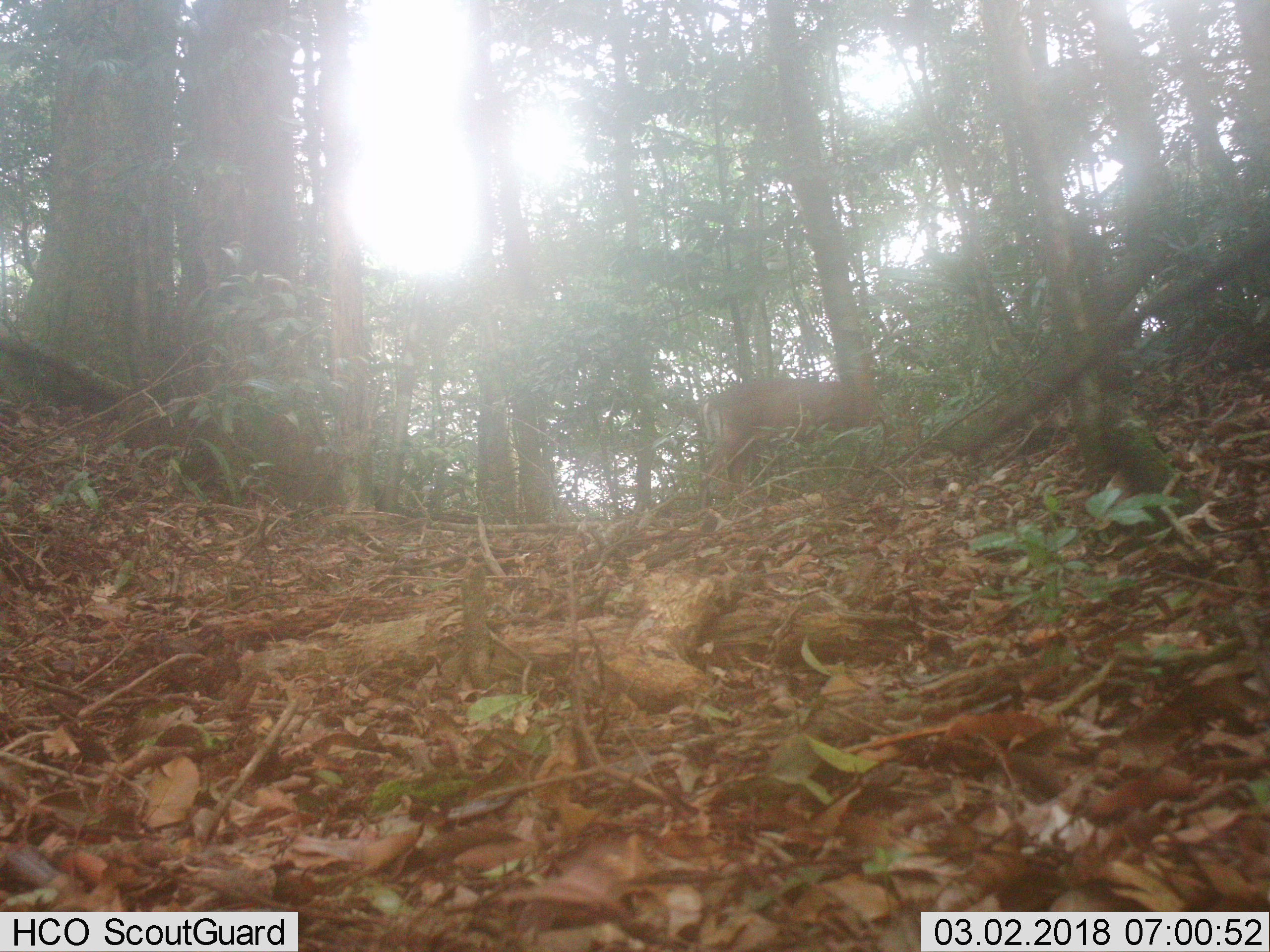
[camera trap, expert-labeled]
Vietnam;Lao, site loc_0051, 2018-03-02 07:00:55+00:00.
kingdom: Animalia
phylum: Chordata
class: Mammalia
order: Artiodactyla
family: Cervidae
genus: Muntiacus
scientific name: Muntiacus rooseveltorum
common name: roosevelt's muntjac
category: roosevelts muntjac group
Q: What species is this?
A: Roosevelts muntjac group (roosevelt's muntjac) (Muntiacus rooseveltorum).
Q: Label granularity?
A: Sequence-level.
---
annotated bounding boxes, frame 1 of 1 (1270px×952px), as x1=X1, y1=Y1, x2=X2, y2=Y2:
roosevelts muntjac group: x1=697, y1=378, x2=932, y2=518